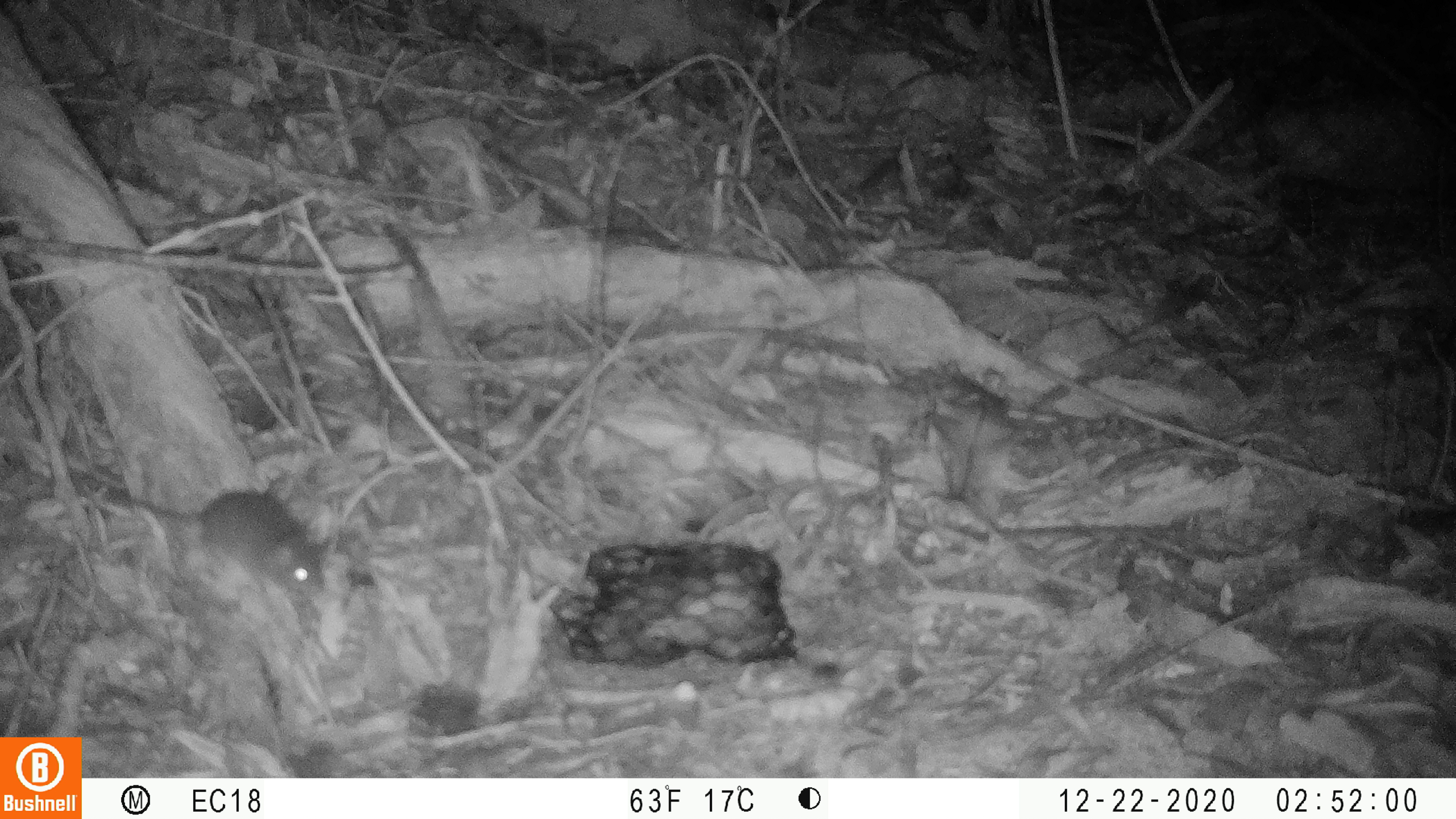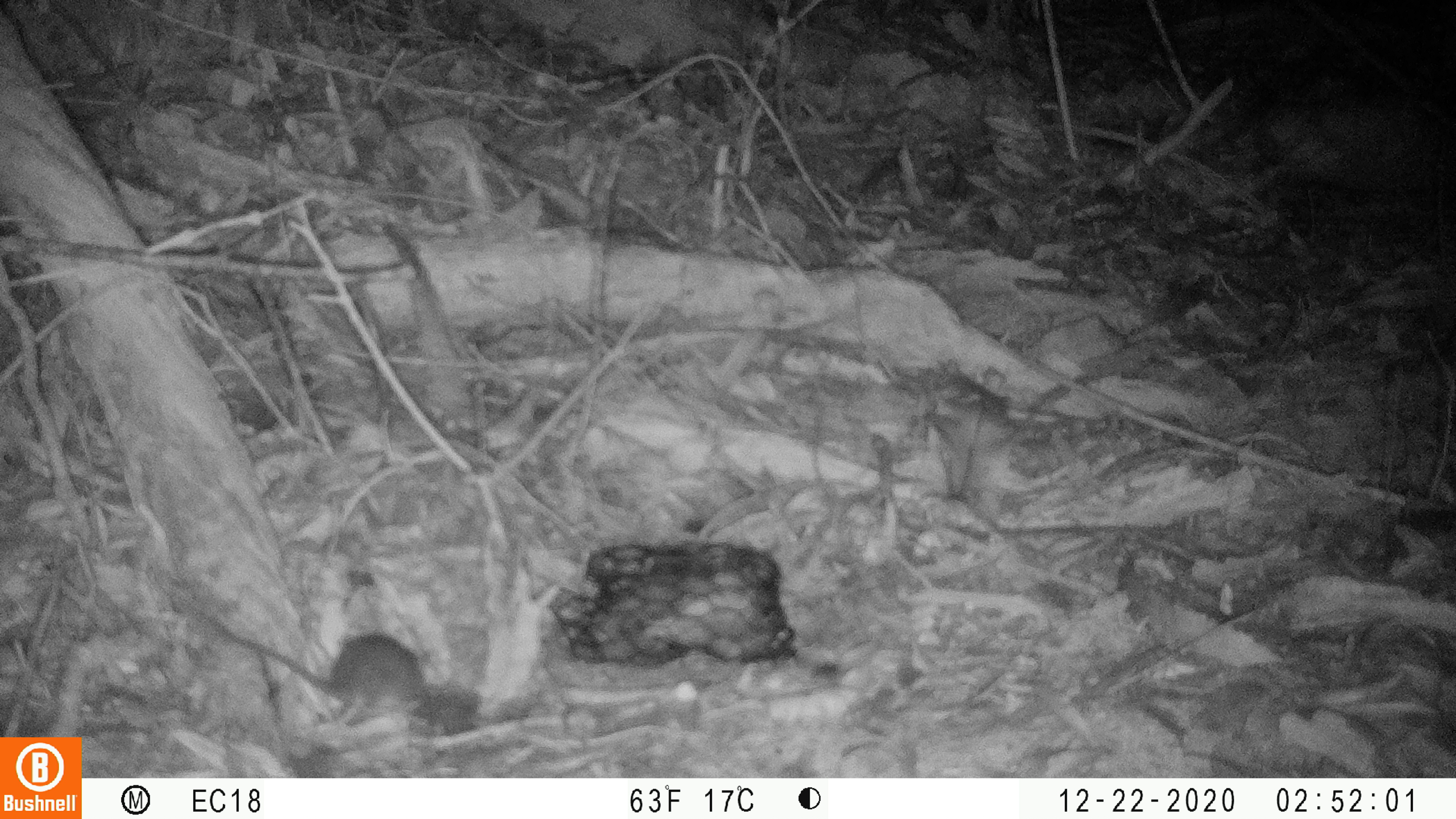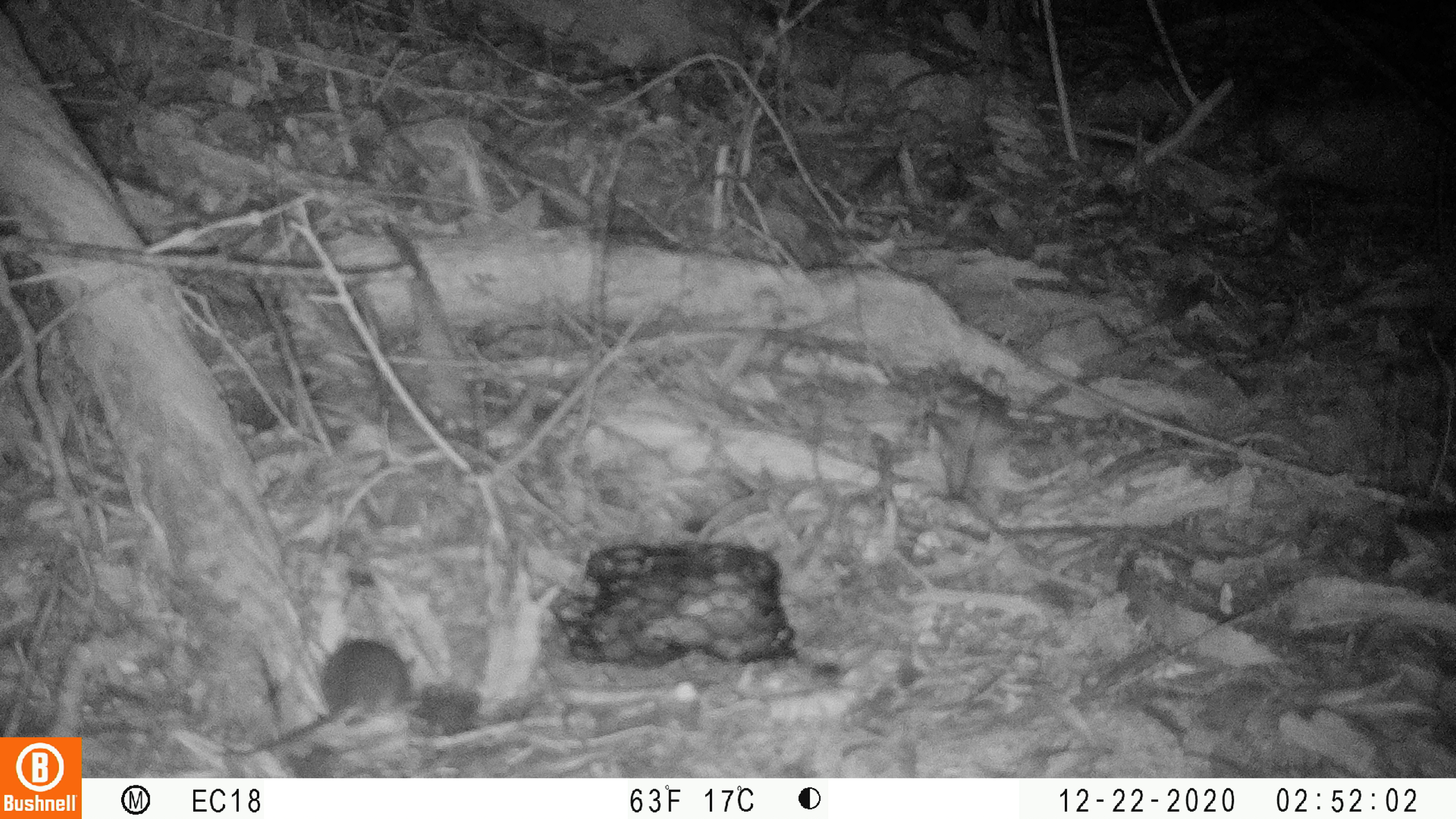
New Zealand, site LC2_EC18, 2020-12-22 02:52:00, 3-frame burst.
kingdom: Animalia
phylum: Chordata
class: Mammalia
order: Rodentia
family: Muridae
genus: Mus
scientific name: Mus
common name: mouse